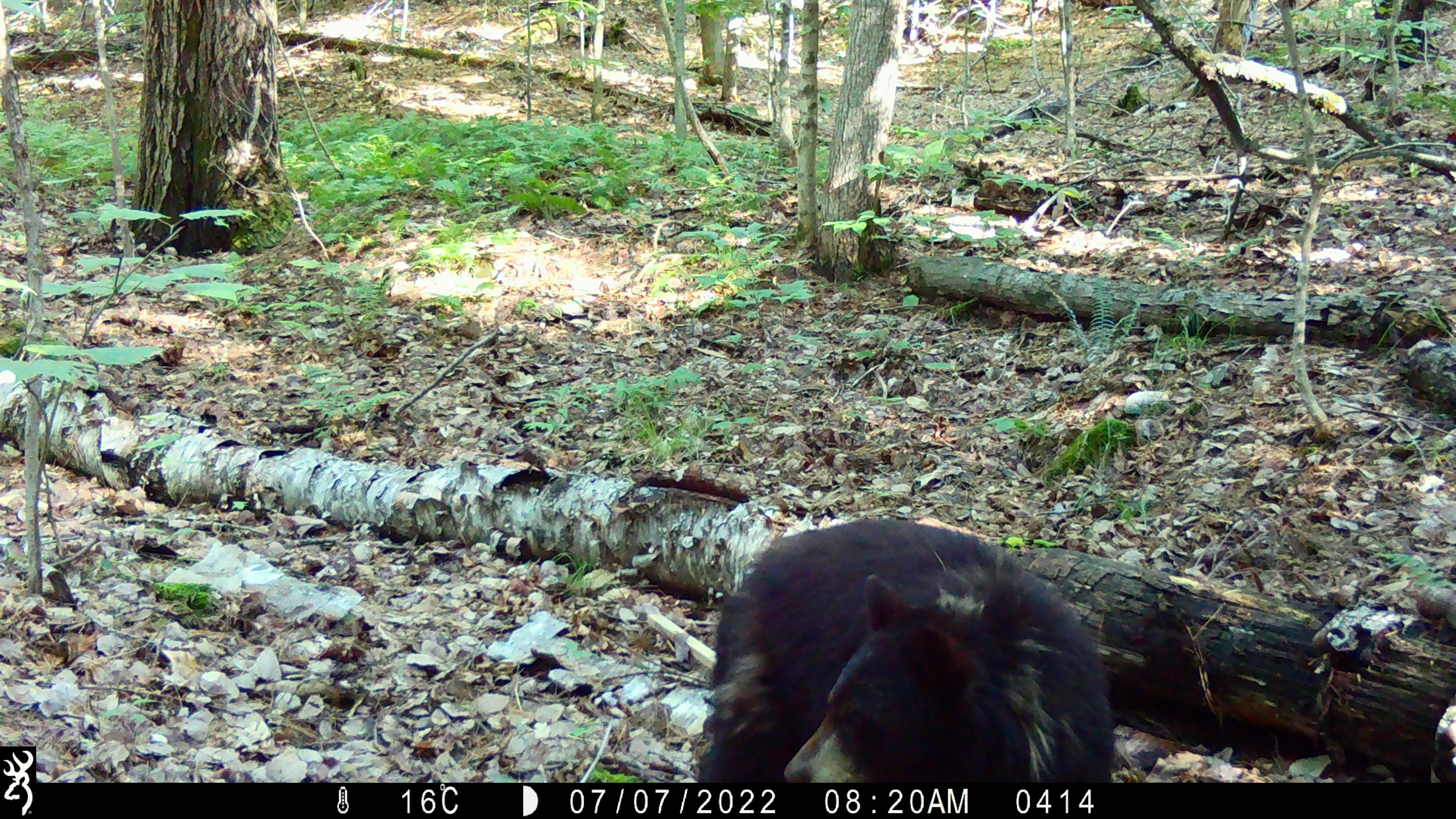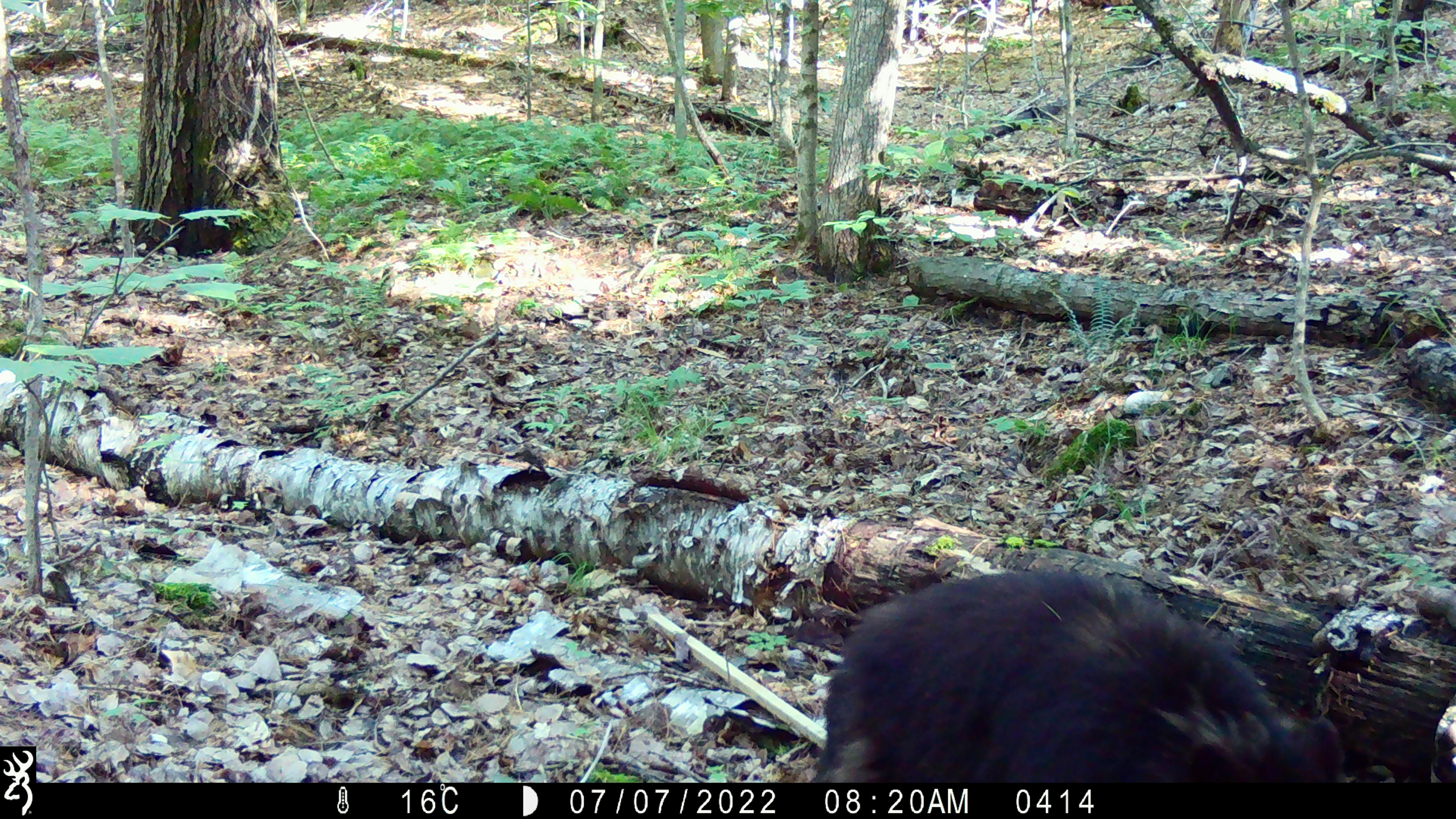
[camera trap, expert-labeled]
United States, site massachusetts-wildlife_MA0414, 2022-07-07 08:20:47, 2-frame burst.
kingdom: Animalia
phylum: Chordata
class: Mammalia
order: Carnivora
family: Ursidae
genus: Ursus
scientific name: Ursus americanus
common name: black bear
Black bear (Ursus americanus).